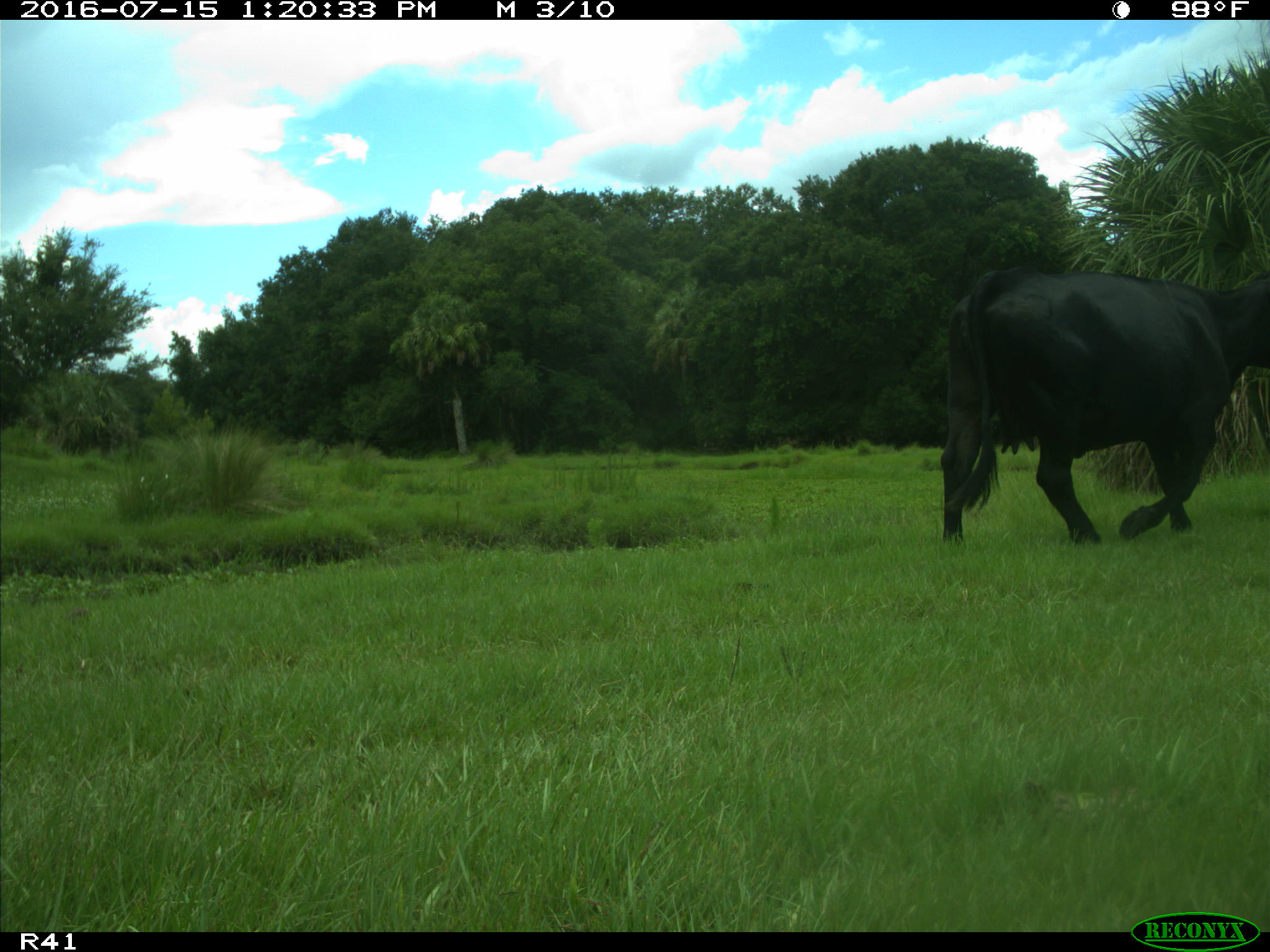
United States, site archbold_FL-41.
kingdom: Animalia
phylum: Chordata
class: Mammalia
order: Artiodactyla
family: Bovidae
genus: Bos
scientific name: Bos taurus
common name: domestic cow